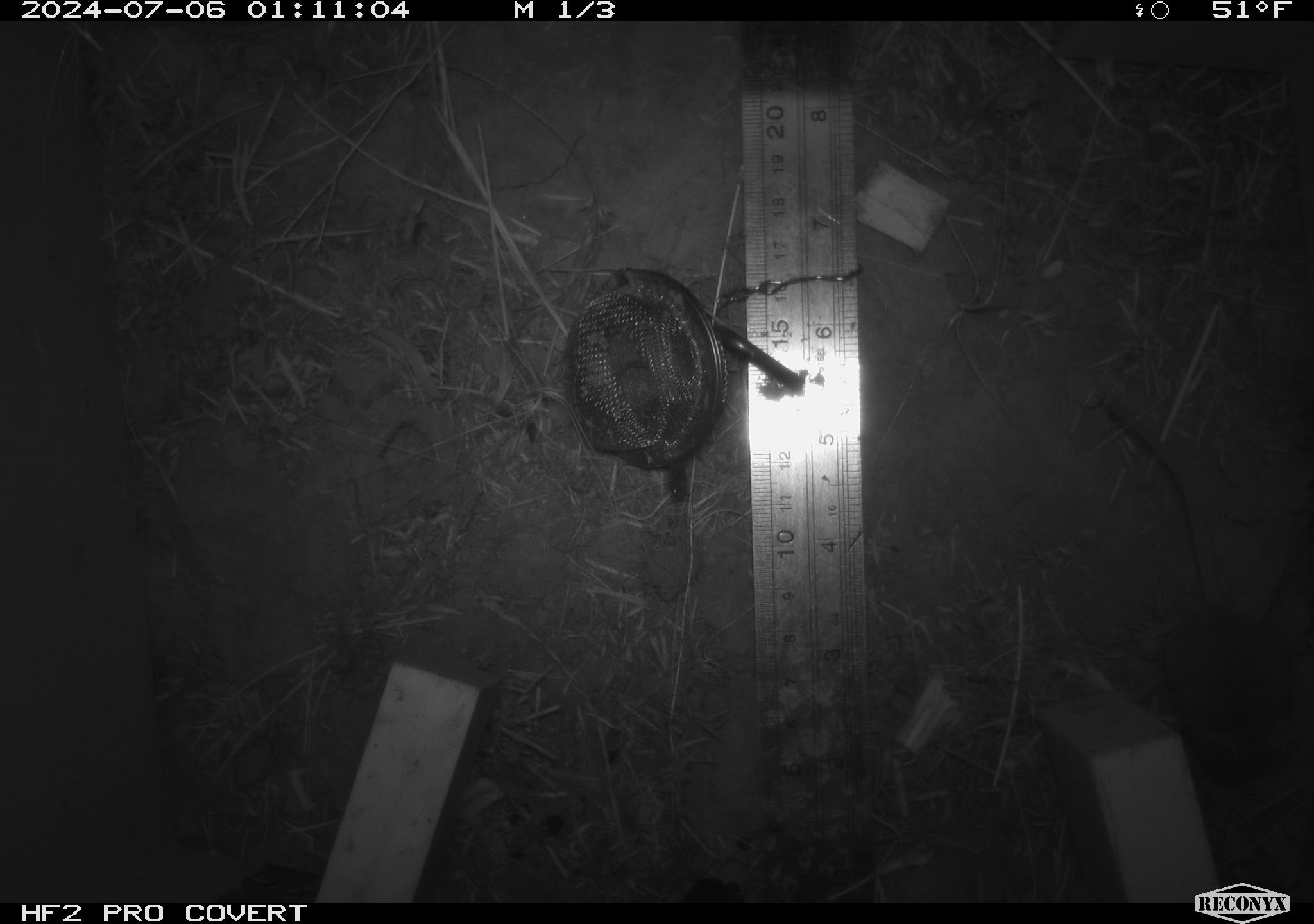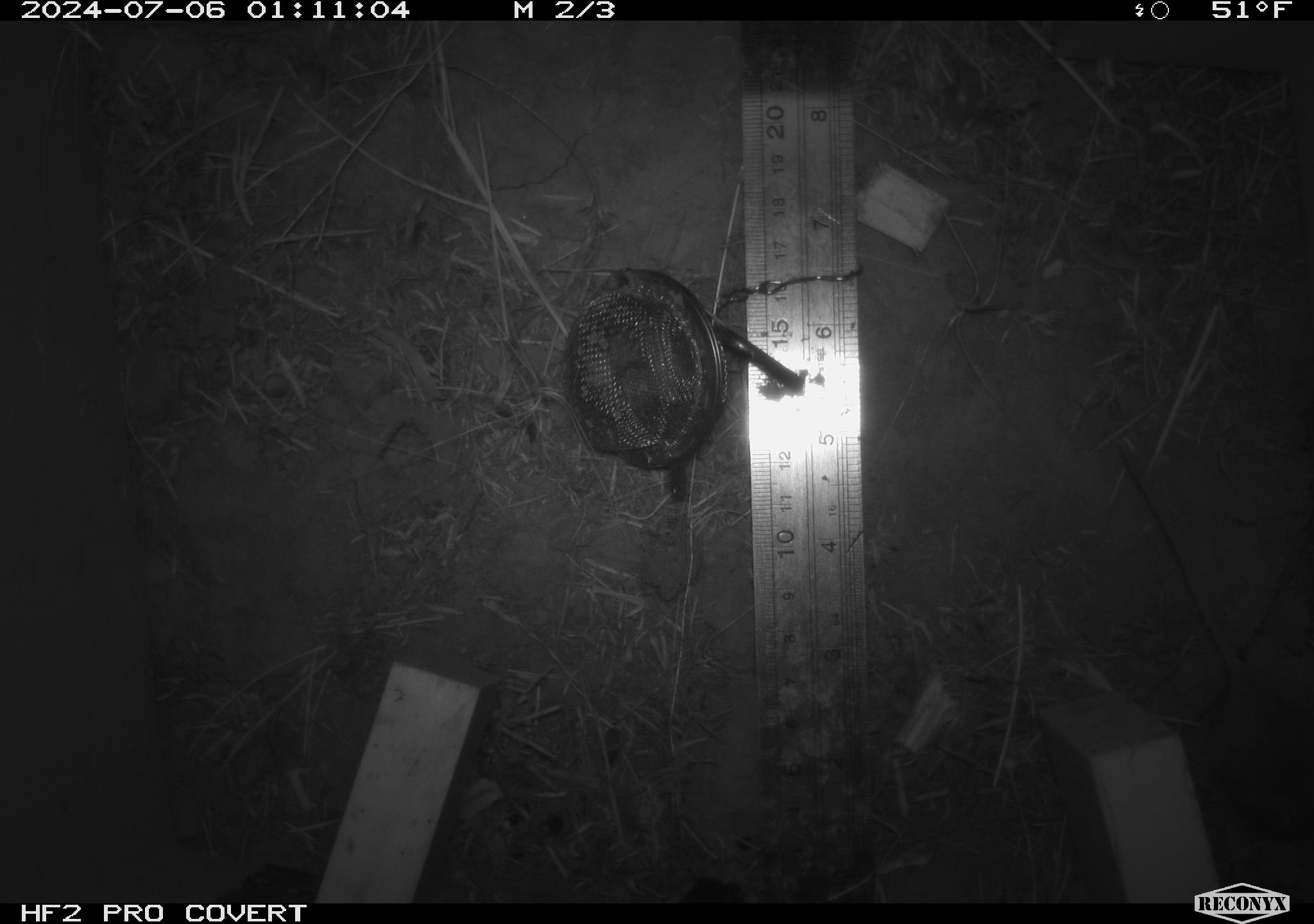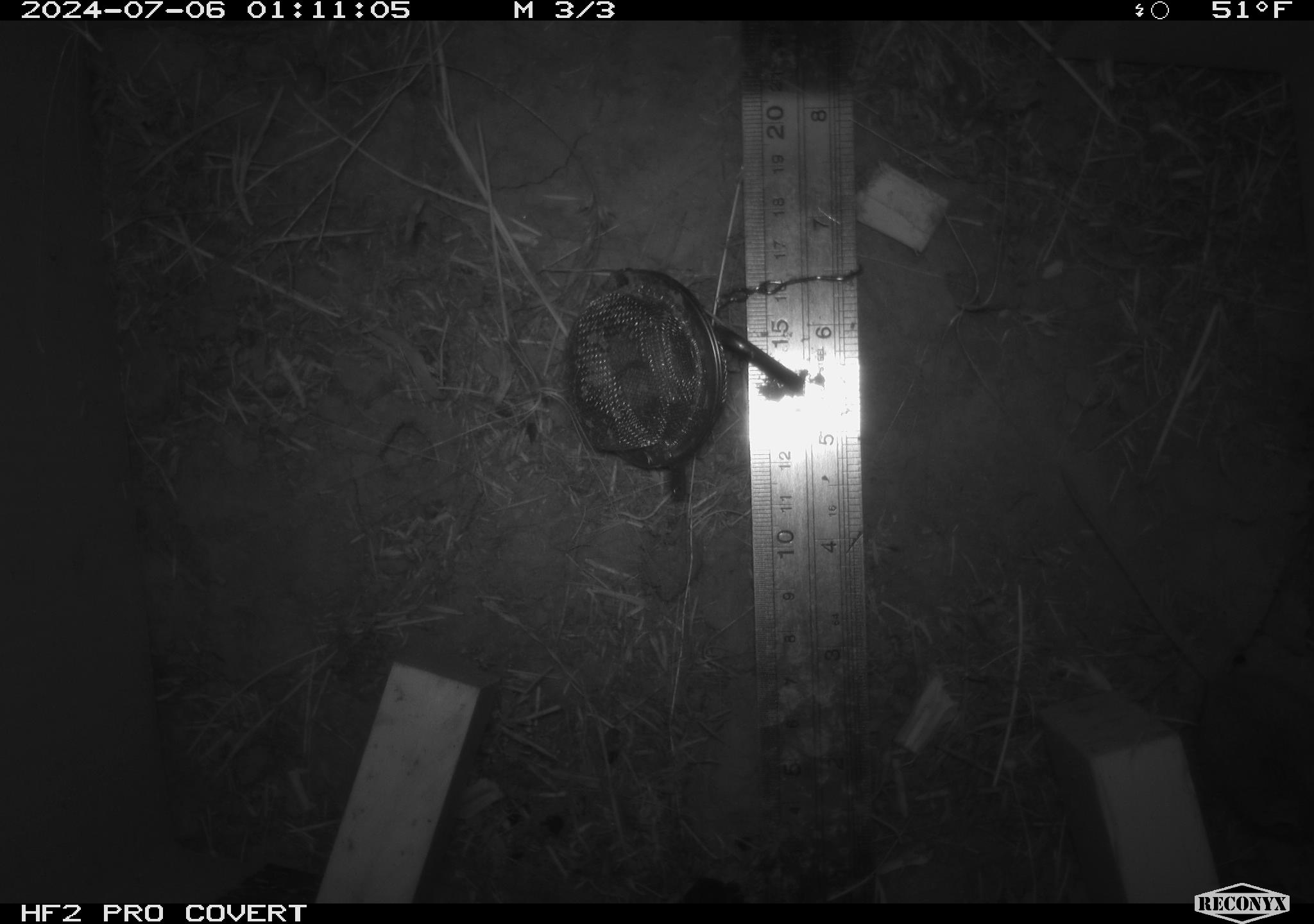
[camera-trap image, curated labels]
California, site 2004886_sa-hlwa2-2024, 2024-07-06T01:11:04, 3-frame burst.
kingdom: Animalia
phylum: Chordata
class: Mammalia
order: Rodentia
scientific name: Rodentia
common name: mouse species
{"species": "mouse species (Rodentia)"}